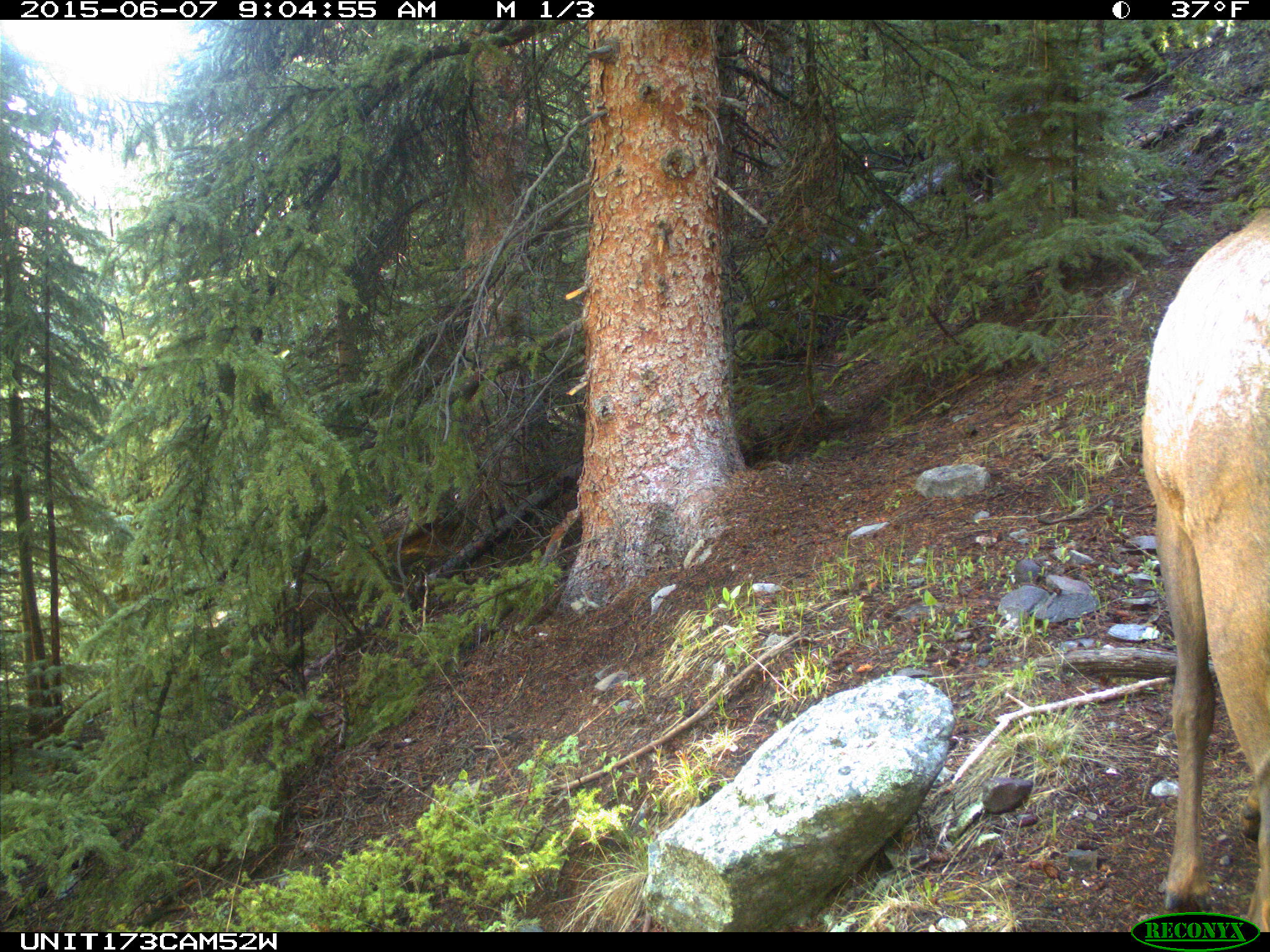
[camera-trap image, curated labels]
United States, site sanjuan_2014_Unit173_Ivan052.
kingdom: Animalia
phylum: Chordata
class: Mammalia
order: Artiodactyla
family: Cervidae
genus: Cervus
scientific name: Cervus elaphus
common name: red deer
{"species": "Cervus elaphus (red deer)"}